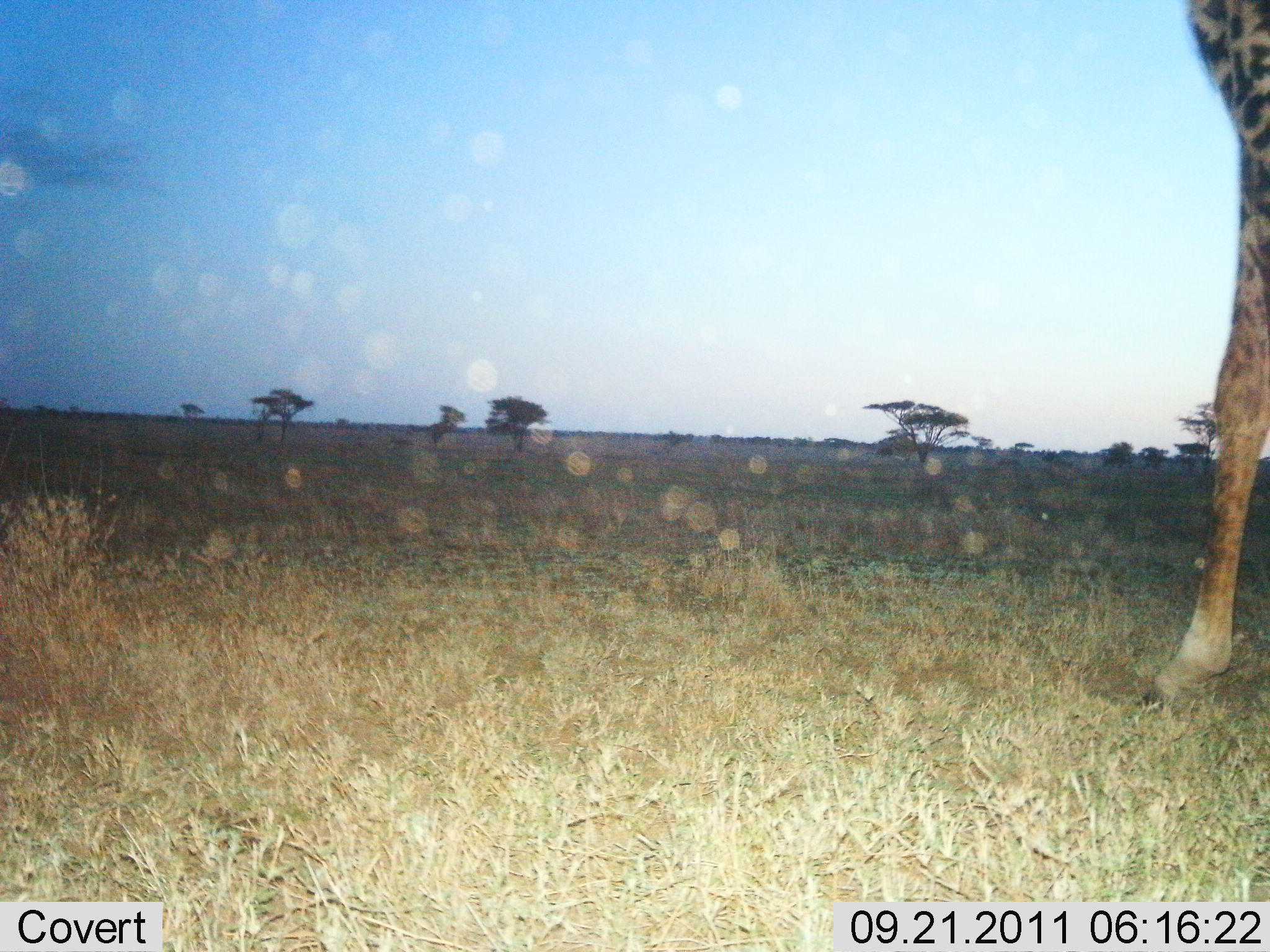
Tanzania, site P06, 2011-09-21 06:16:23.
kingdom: Animalia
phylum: Chordata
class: Mammalia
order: Artiodactyla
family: Giraffidae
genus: Giraffa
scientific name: Giraffa camelopardalis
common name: giraffe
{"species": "giraffe (Giraffa camelopardalis)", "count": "1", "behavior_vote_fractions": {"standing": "69%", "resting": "0%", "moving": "25%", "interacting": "0%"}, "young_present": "0%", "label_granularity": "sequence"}